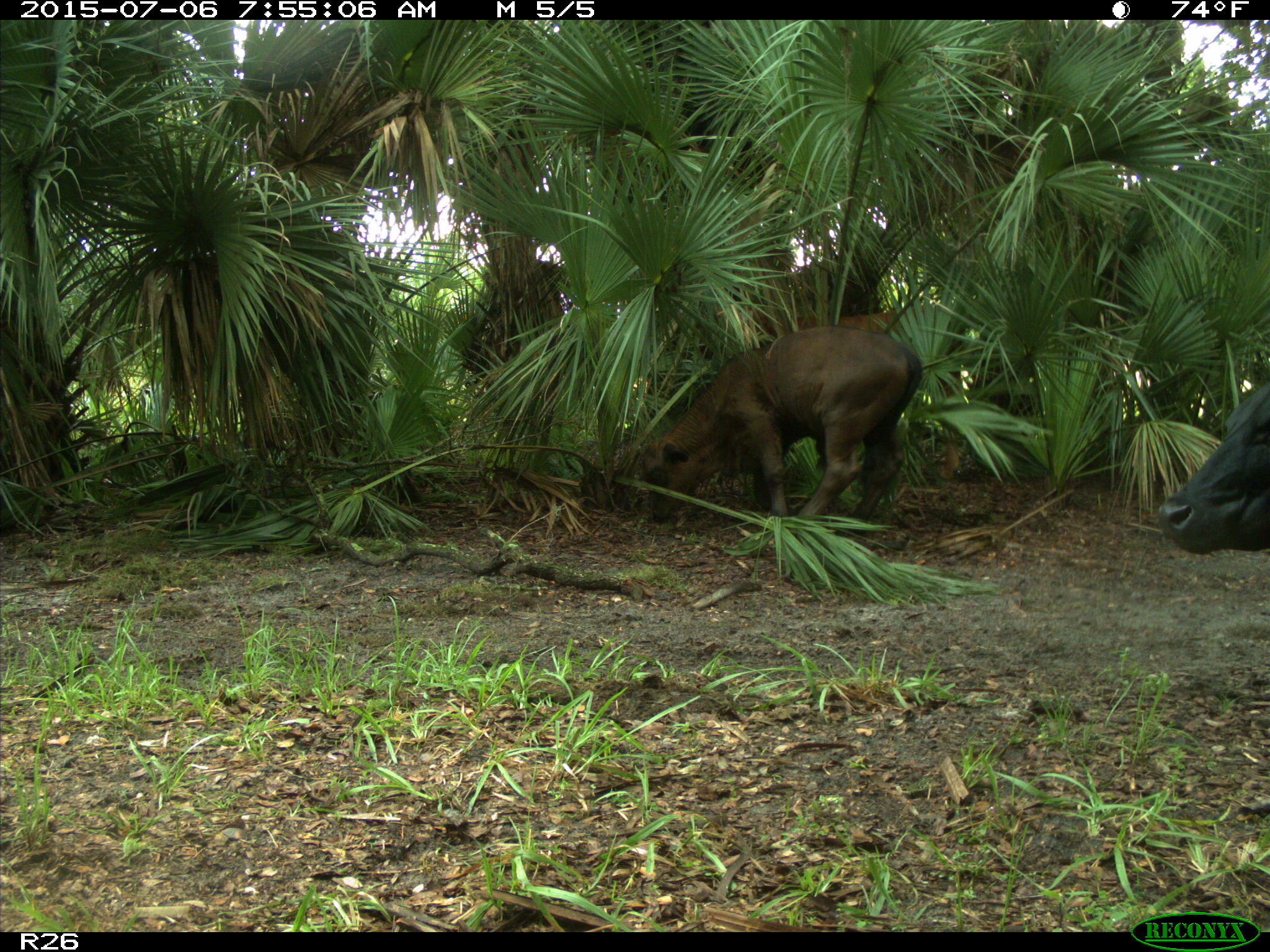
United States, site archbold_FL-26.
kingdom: Animalia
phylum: Chordata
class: Mammalia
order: Artiodactyla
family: Bovidae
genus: Bos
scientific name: Bos taurus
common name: domestic cow